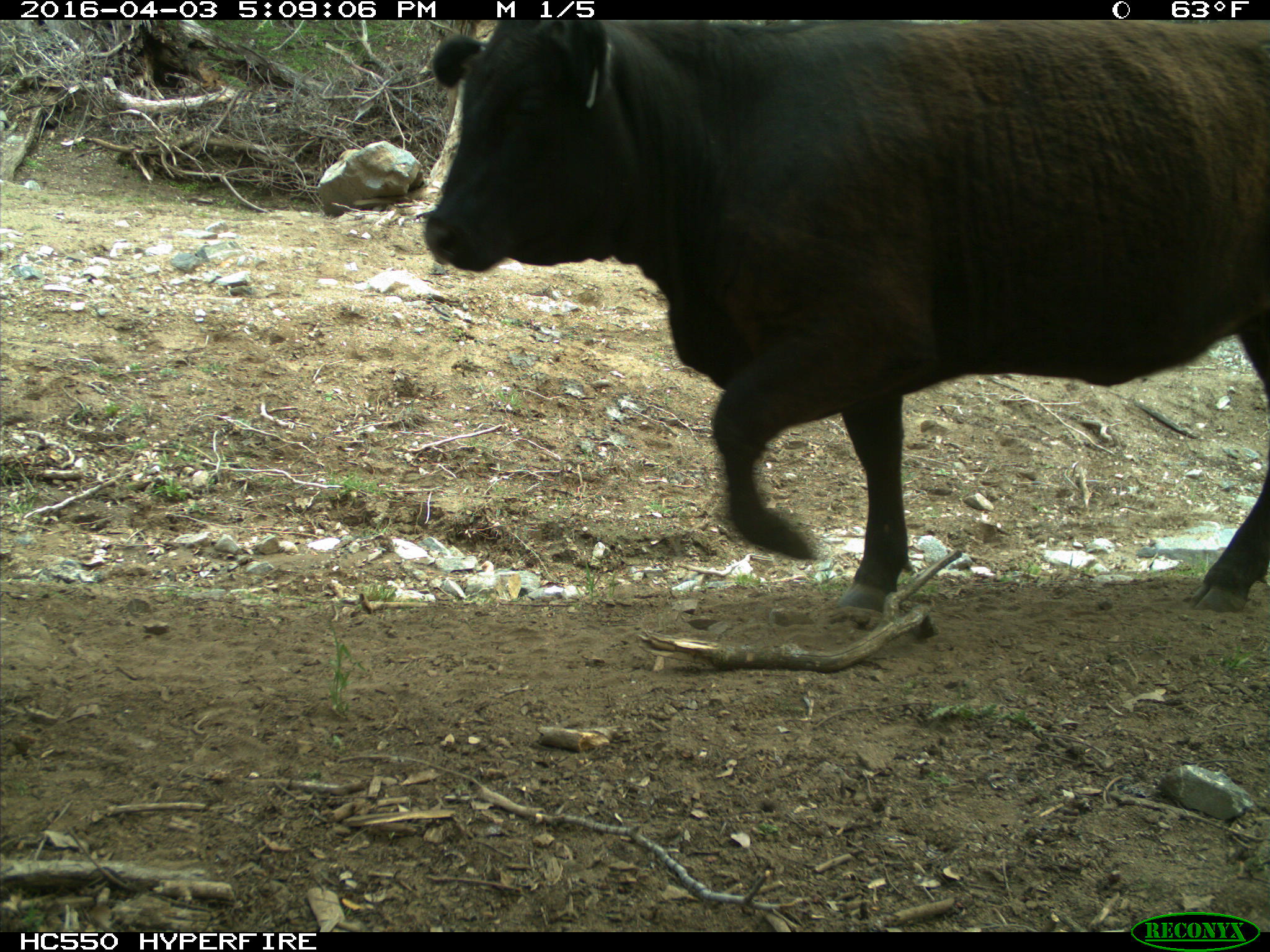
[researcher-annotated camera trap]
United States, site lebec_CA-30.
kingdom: Animalia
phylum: Chordata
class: Mammalia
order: Artiodactyla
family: Bovidae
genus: Bos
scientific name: Bos taurus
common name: domestic cow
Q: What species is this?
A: Bos taurus (domestic cow).